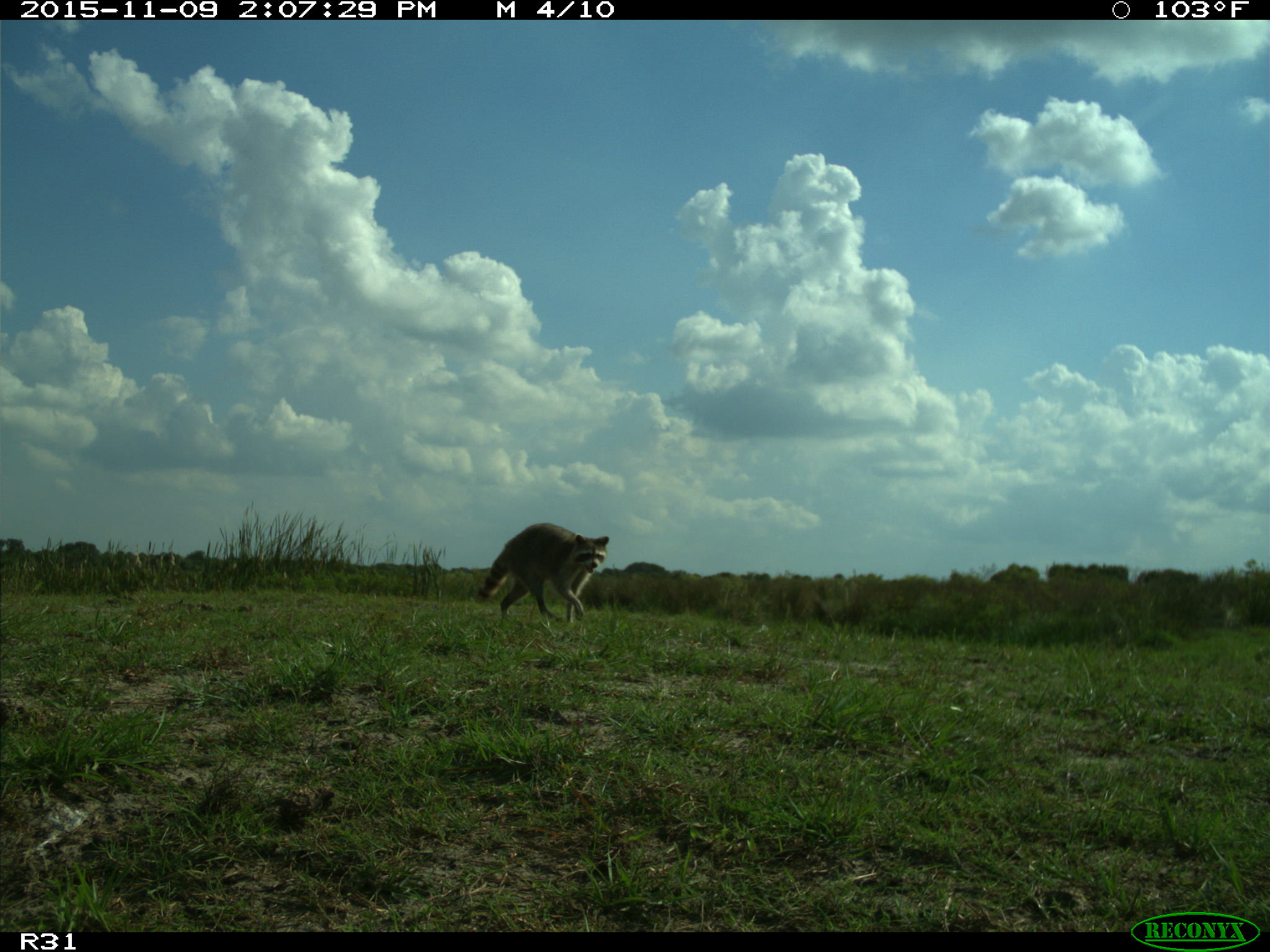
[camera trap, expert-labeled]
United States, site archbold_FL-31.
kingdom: Animalia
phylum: Chordata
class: Mammalia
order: Carnivora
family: Procyonidae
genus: Procyon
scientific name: Procyon lotor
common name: common raccoon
Procyon lotor (common raccoon).